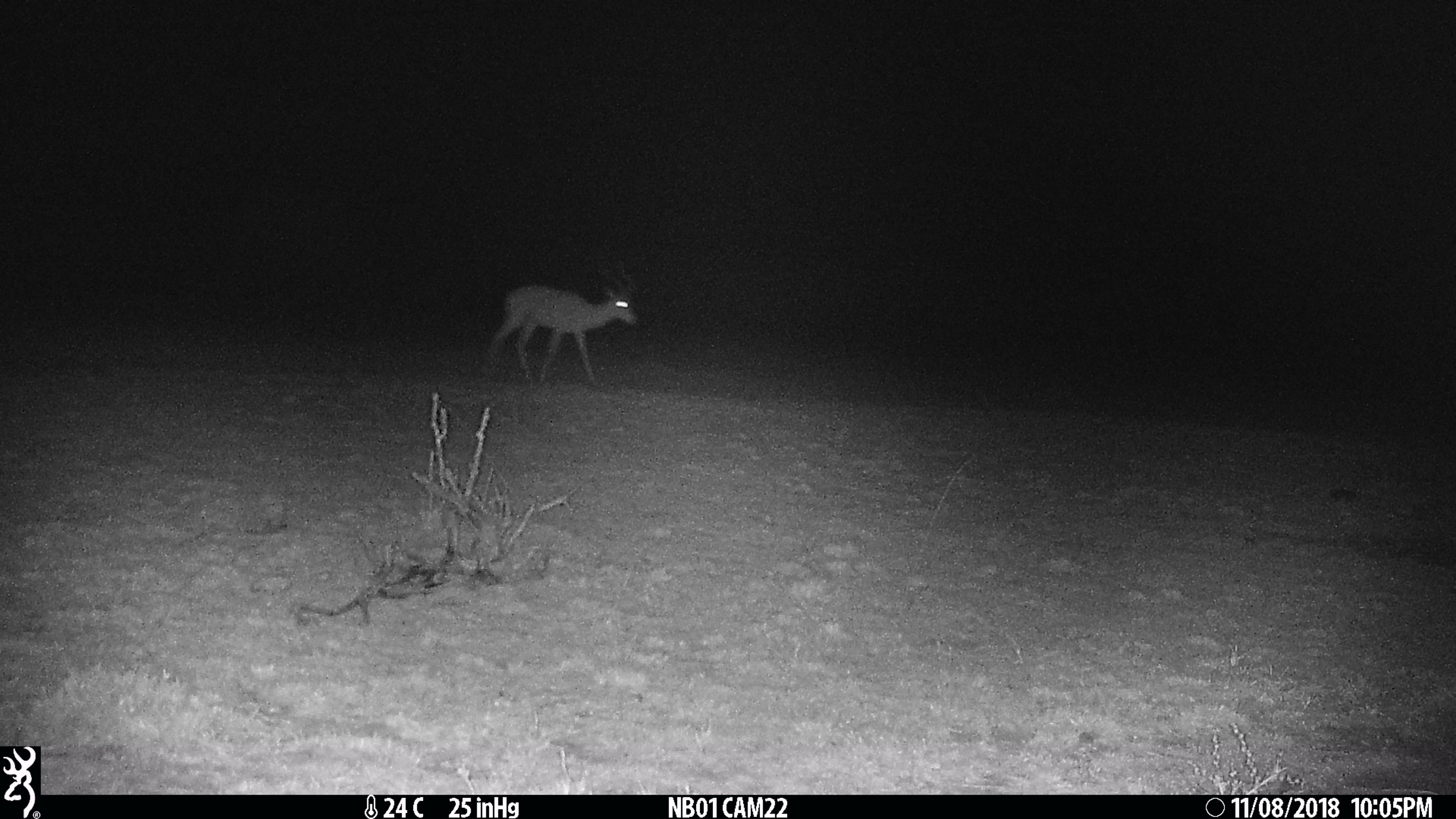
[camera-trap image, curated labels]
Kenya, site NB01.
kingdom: Animalia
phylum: Chordata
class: Mammalia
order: Artiodactyla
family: Bovidae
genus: Aepyceros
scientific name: Aepyceros melampus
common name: impala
Impala (Aepyceros melampus).